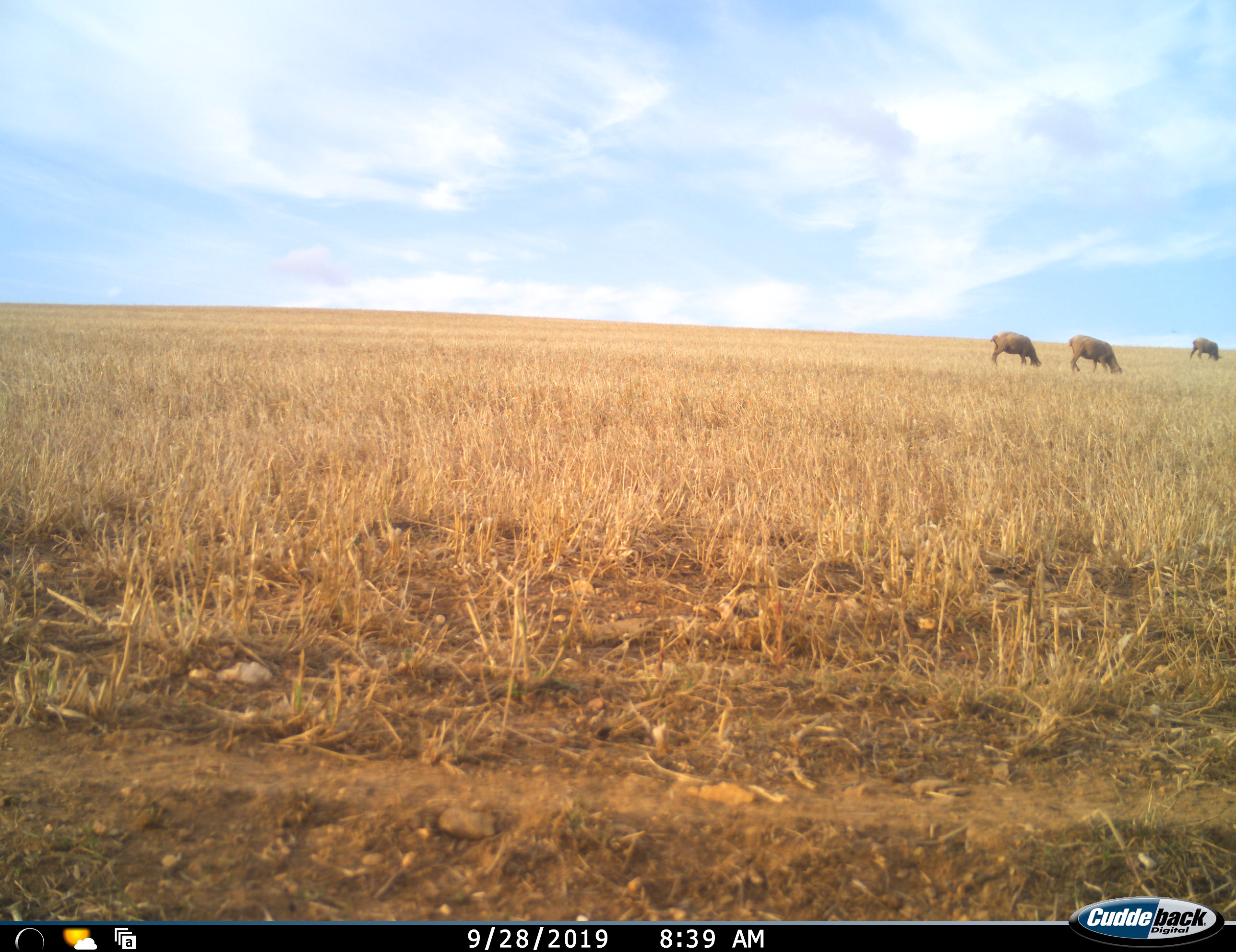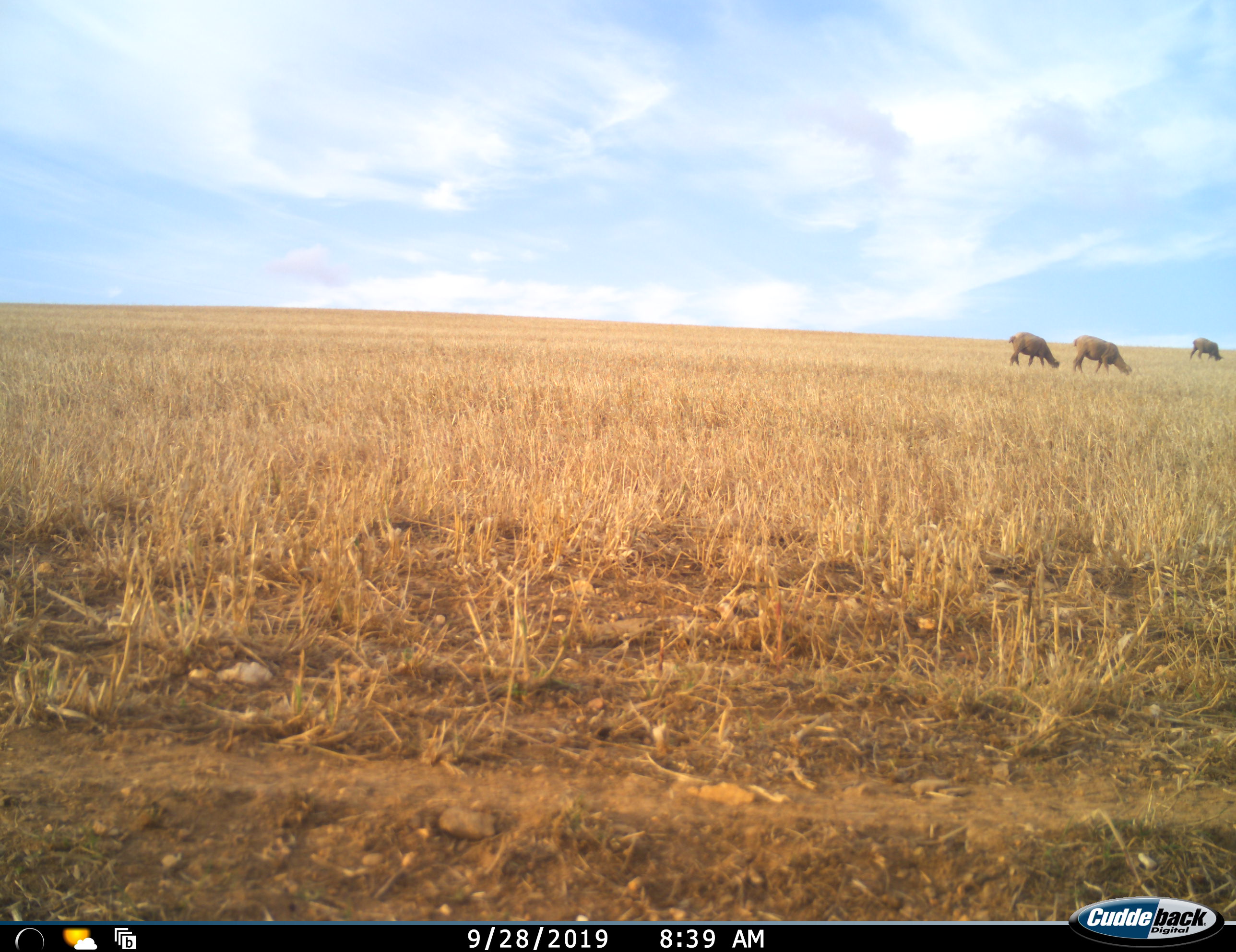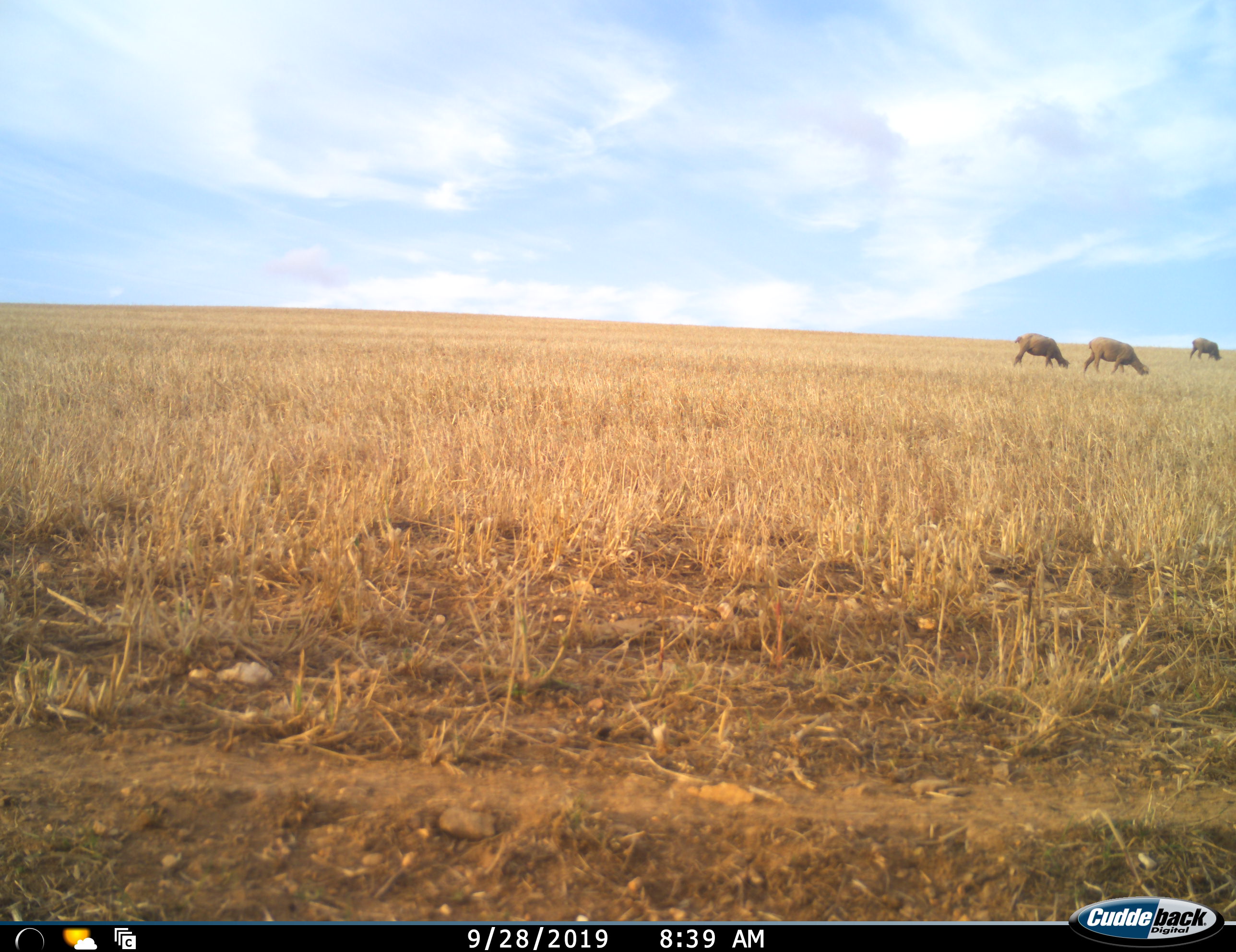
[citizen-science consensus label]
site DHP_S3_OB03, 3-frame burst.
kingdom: Animalia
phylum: Chordata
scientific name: Vertebrata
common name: domestic animal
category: domesticanimal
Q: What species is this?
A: Domesticanimal (domestic animal) (Vertebrata).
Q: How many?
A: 3.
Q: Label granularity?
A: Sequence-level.